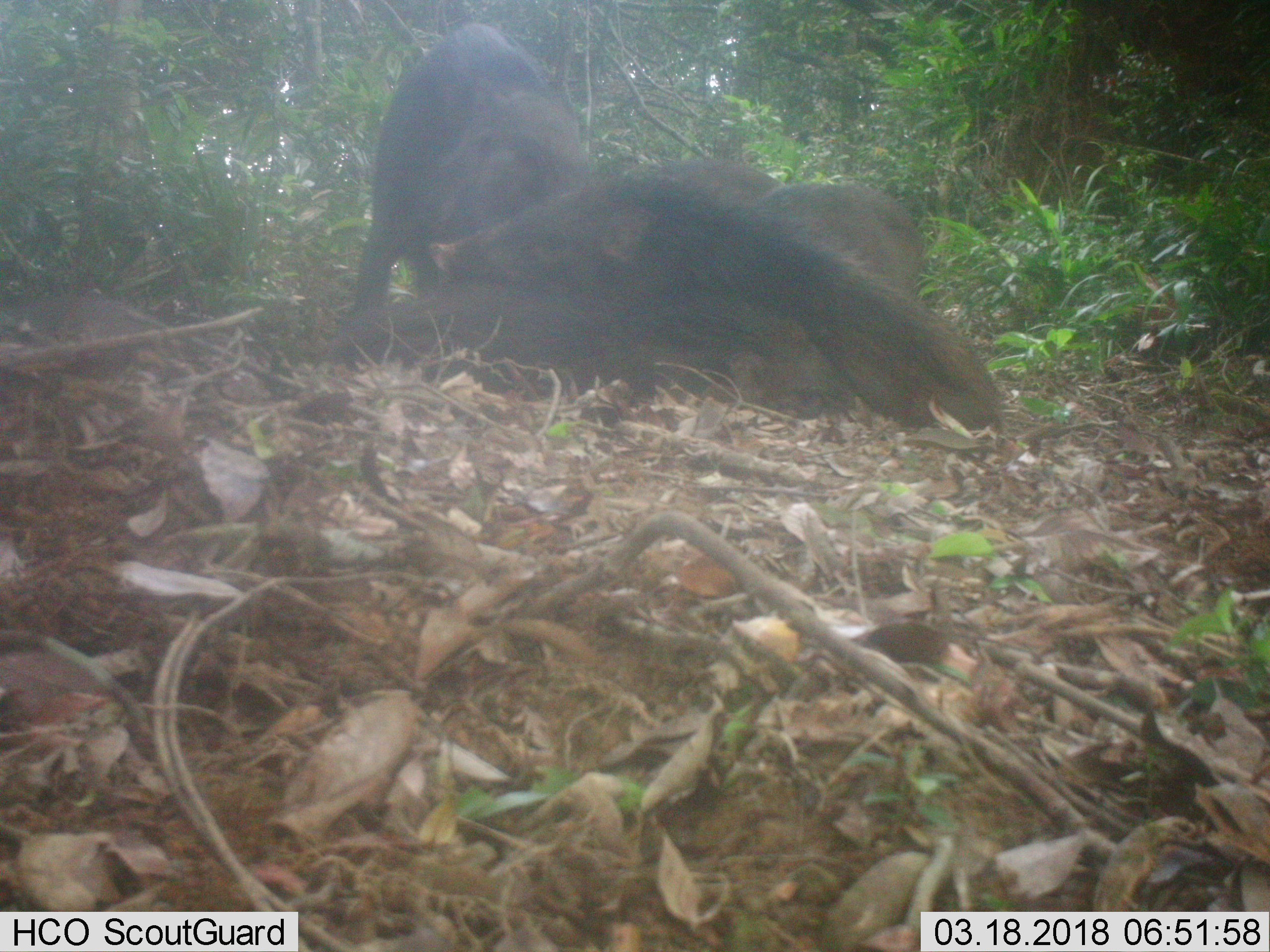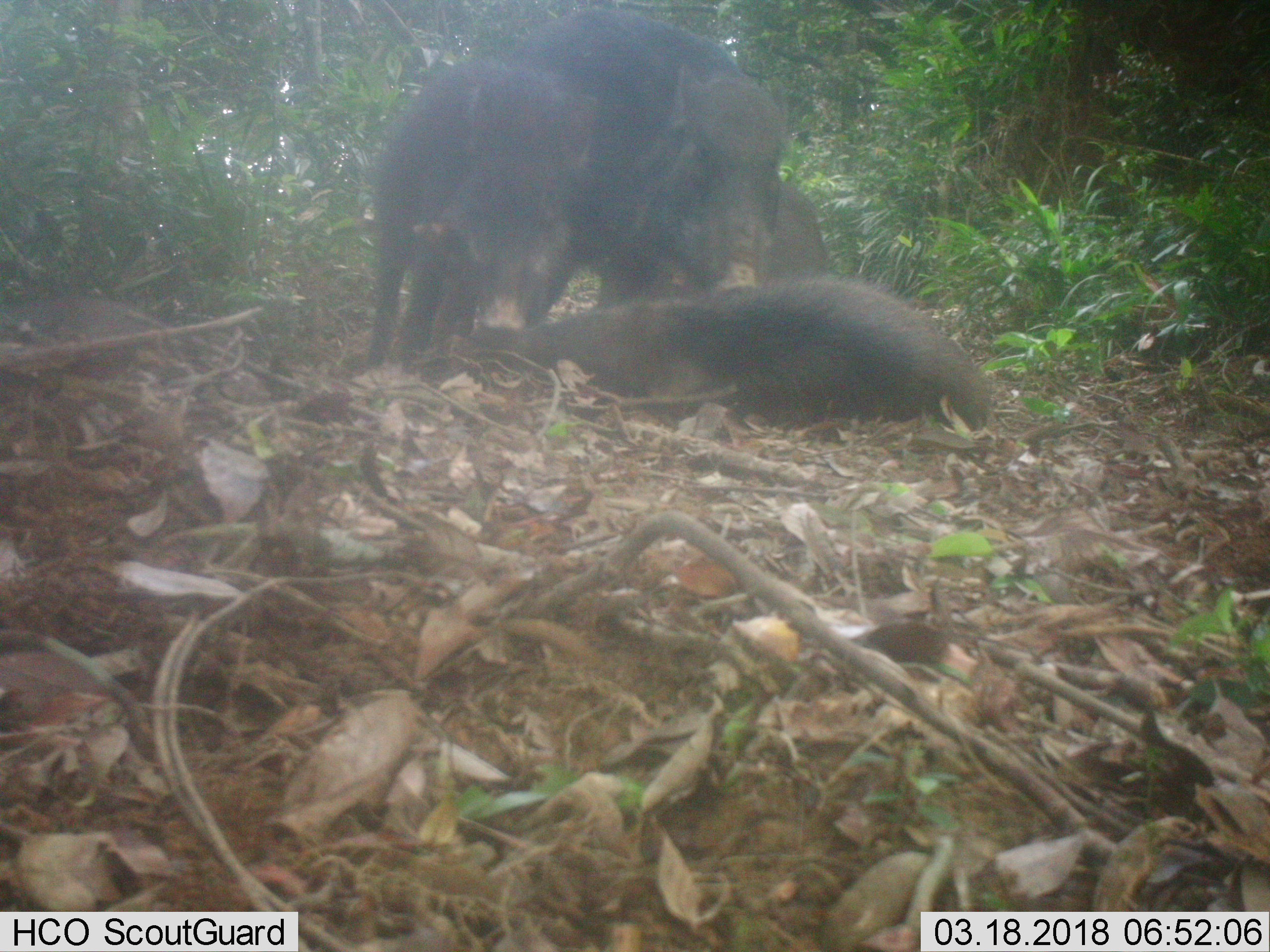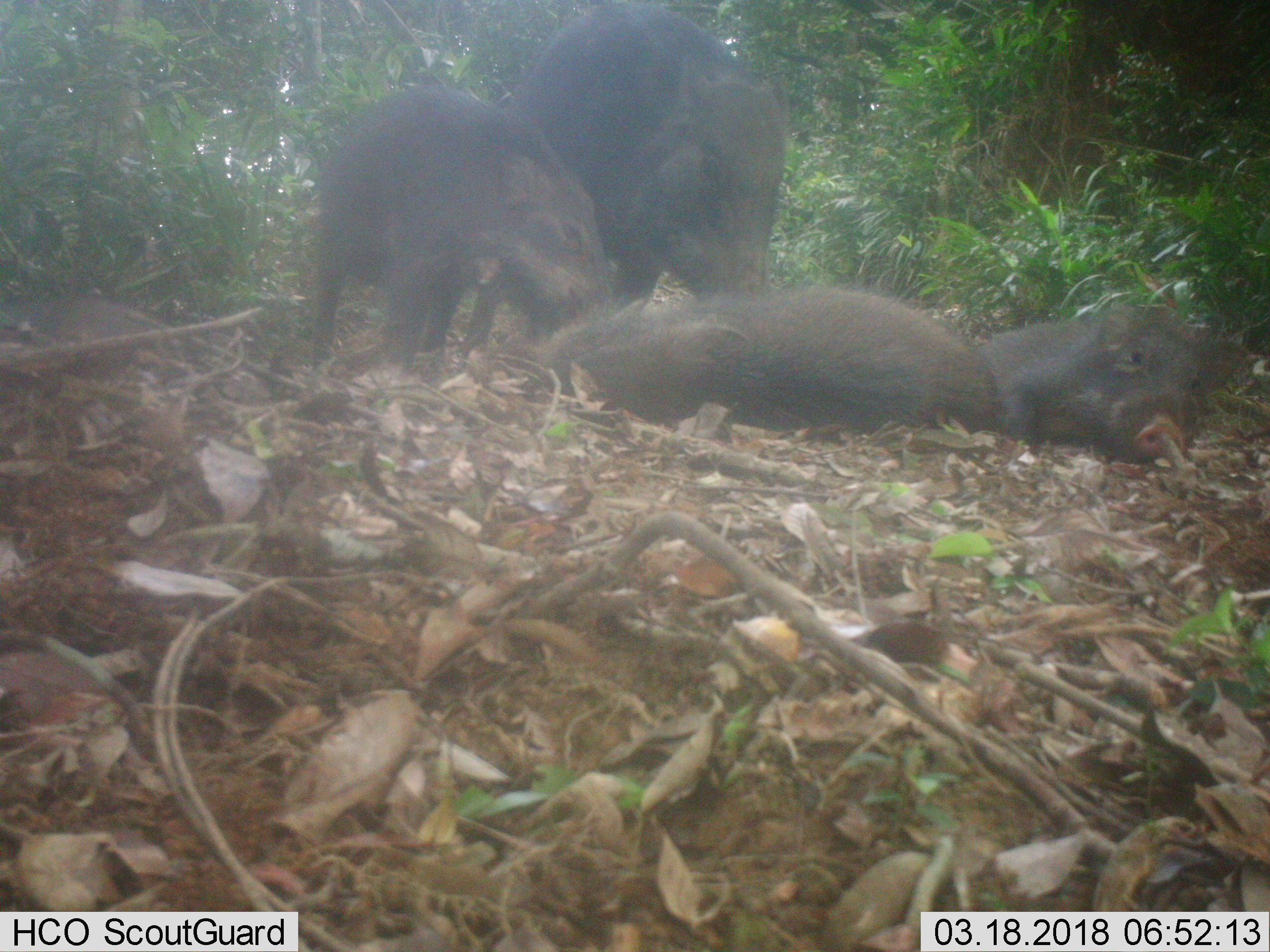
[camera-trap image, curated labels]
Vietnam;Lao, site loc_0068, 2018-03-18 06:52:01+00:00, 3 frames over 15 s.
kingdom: Animalia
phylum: Chordata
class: Mammalia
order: Artiodactyla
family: Suidae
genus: Sus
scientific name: Sus scrofa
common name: eurasian wild pig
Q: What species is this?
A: Eurasian wild pig (Sus scrofa).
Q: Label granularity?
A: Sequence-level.